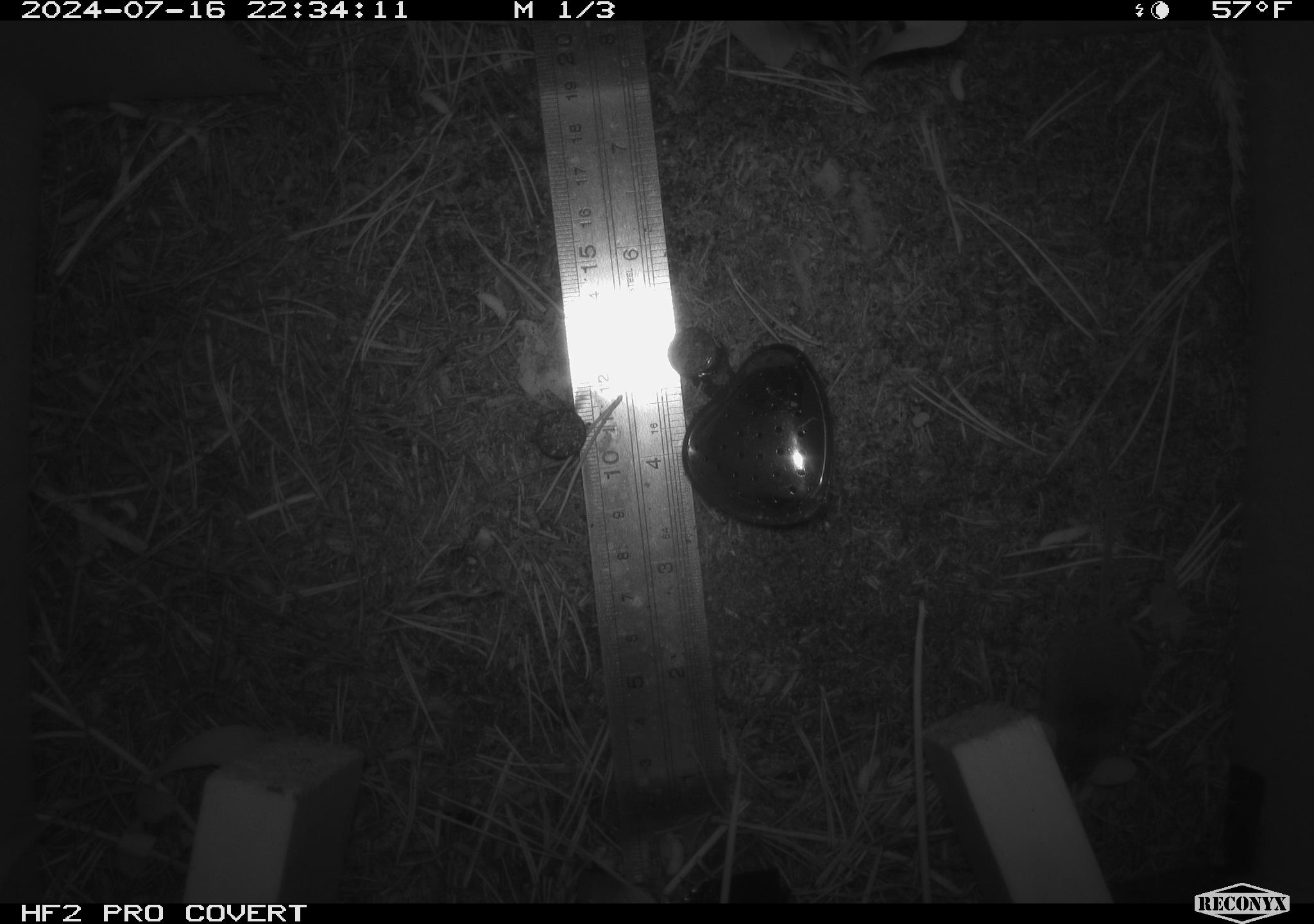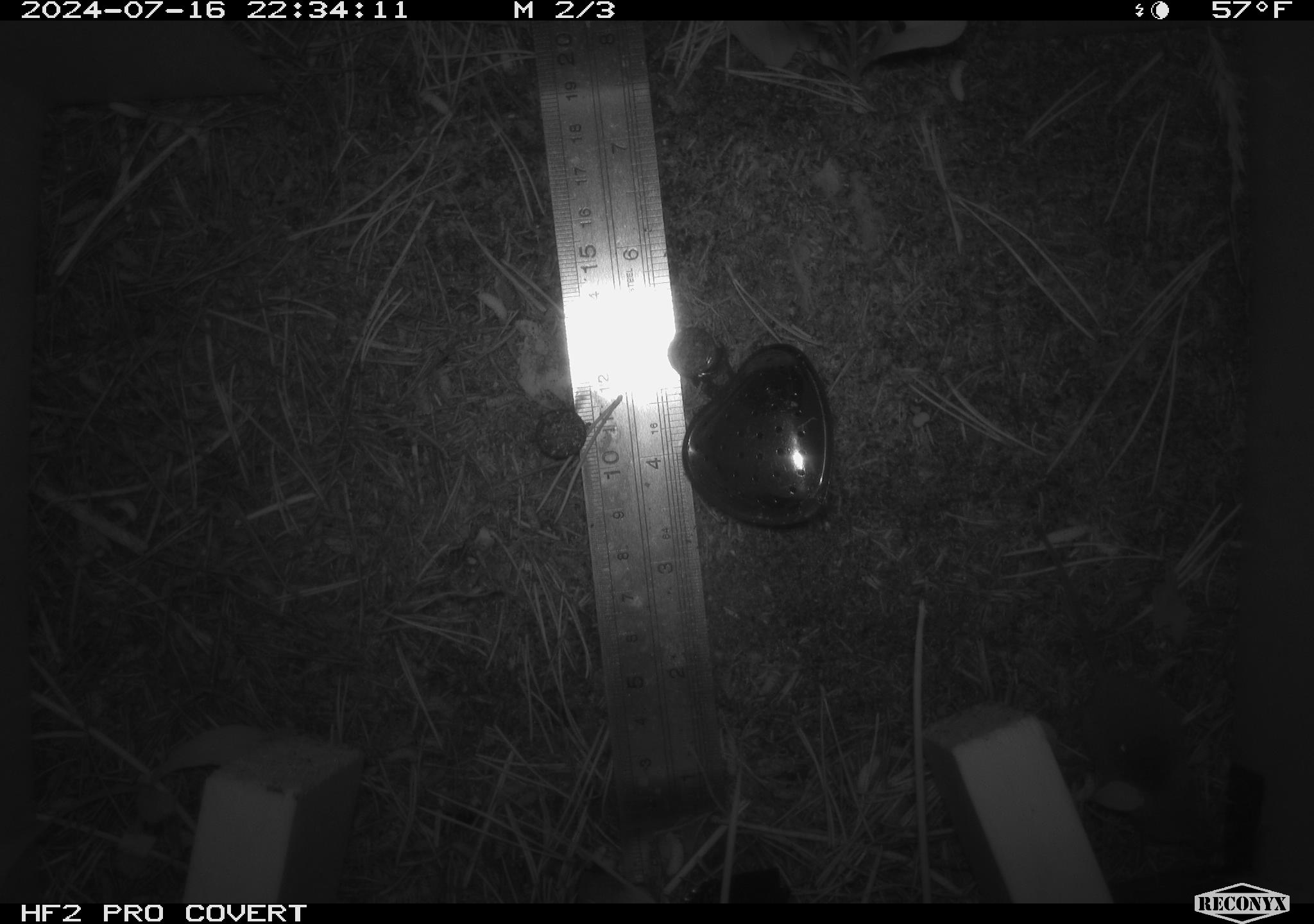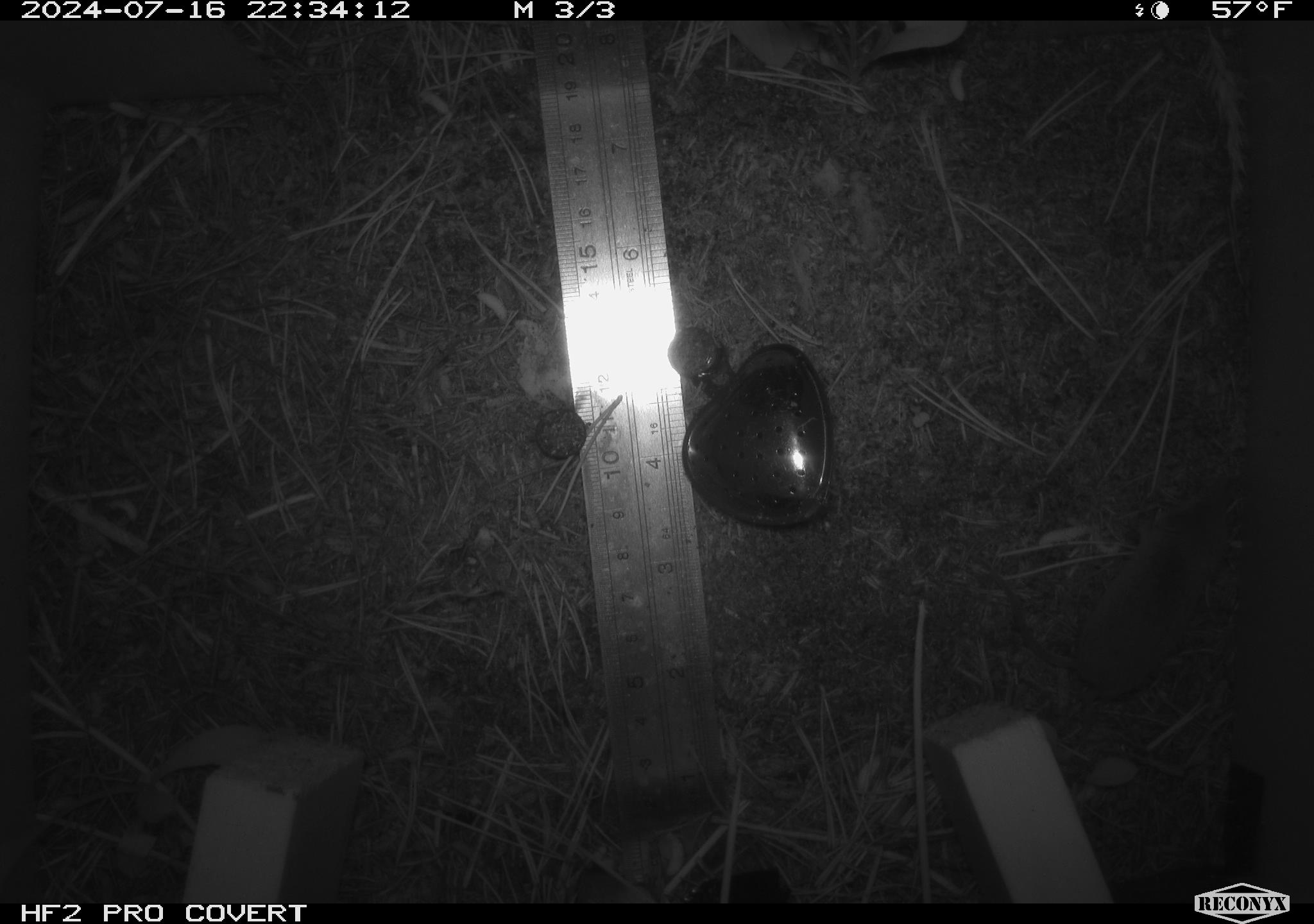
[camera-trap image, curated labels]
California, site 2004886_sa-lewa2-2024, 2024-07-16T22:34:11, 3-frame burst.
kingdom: Animalia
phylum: Chordata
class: Mammalia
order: Eulipotyphla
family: Soricidae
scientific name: Soricidae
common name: shrews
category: soricidae family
Soricidae family (shrews) (Soricidae).